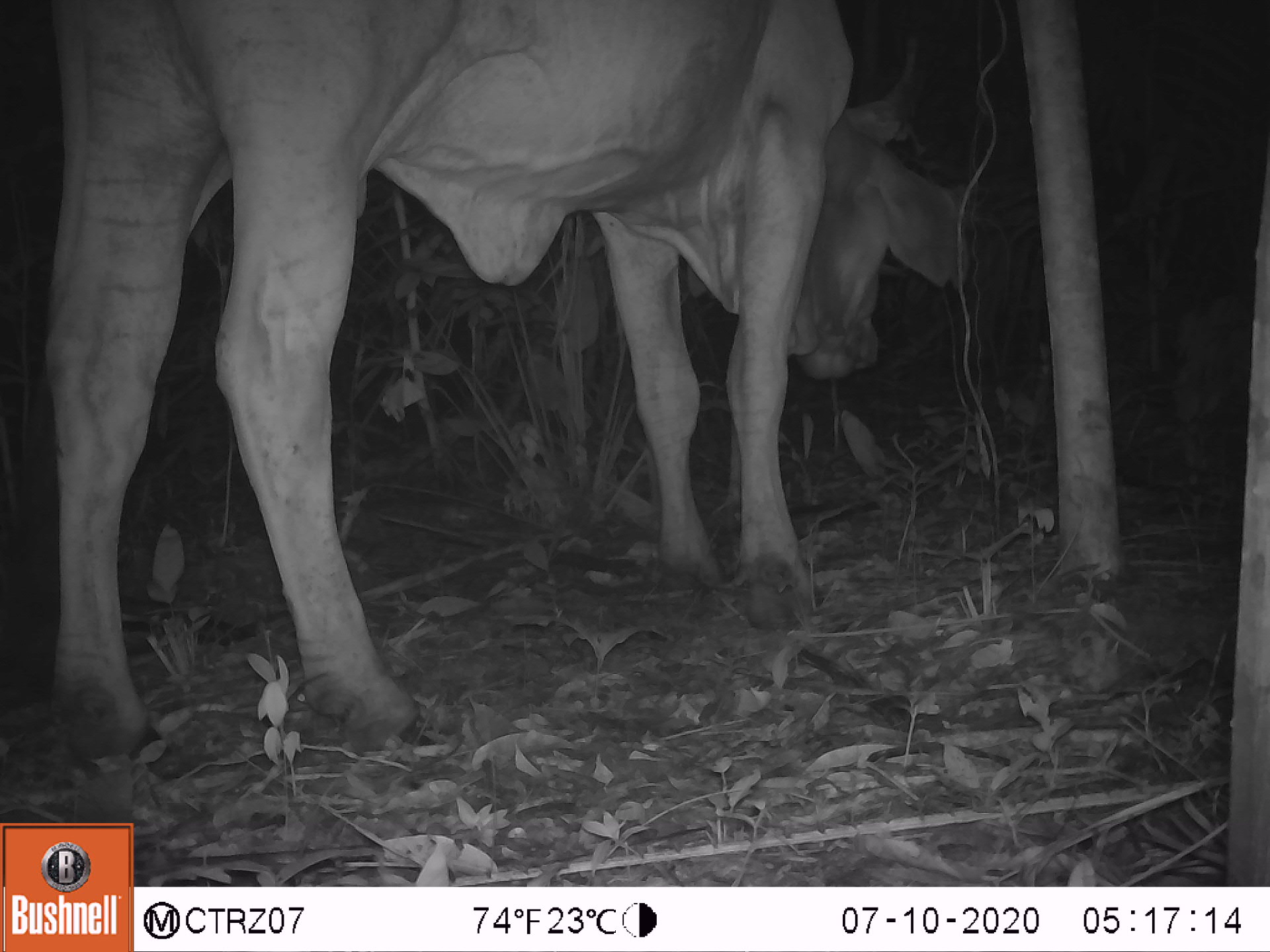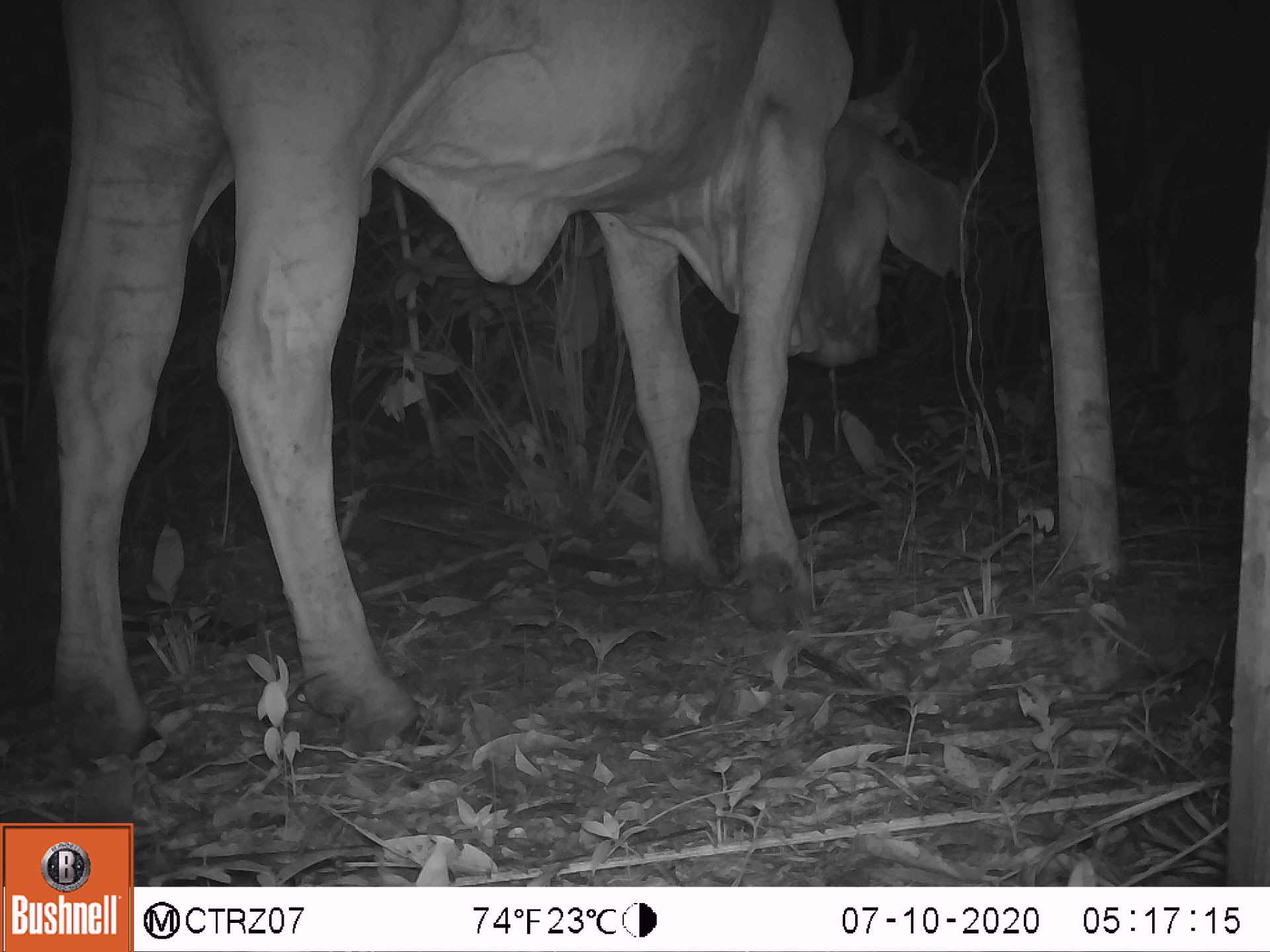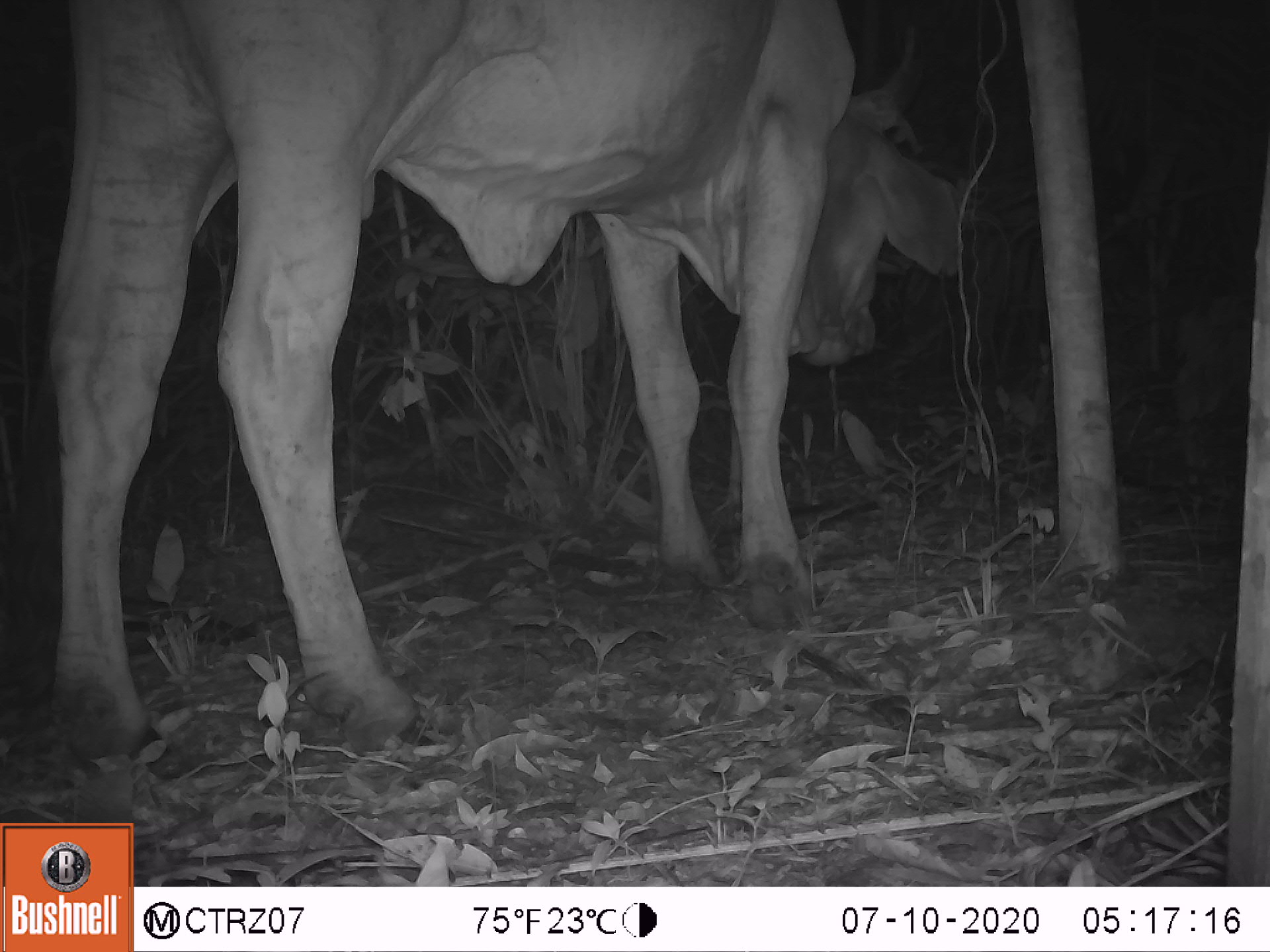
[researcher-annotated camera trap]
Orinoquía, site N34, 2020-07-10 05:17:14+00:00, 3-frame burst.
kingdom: Animalia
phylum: Chordata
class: Mammalia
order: Artiodactyla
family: Bovidae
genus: Bos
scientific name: Bos taurus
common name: cow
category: cattle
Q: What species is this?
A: Cattle (cow) (Bos taurus).